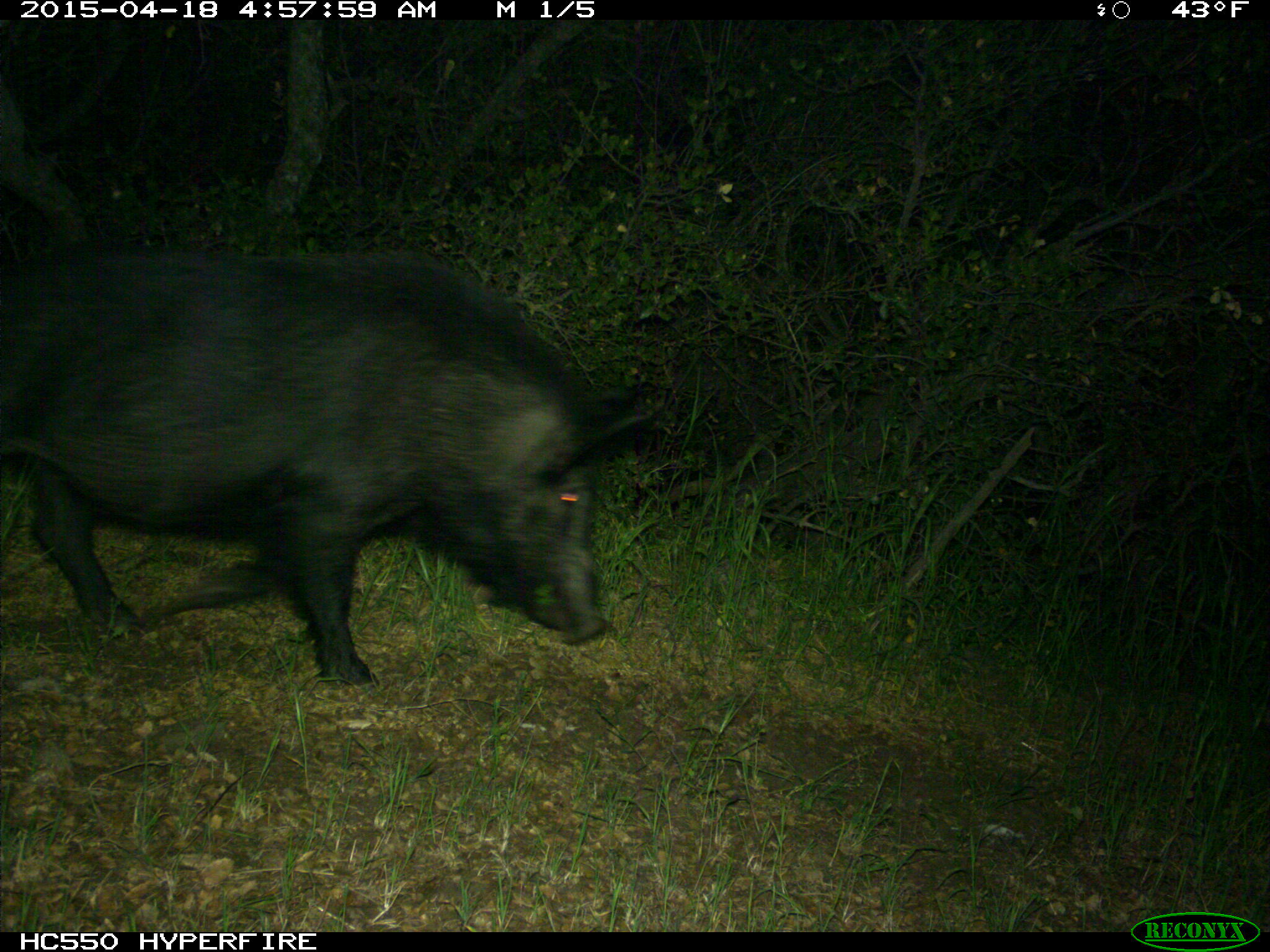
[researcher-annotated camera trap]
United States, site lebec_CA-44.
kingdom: Animalia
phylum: Chordata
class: Mammalia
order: Artiodactyla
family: Suidae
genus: Sus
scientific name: Sus scrofa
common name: wild boar